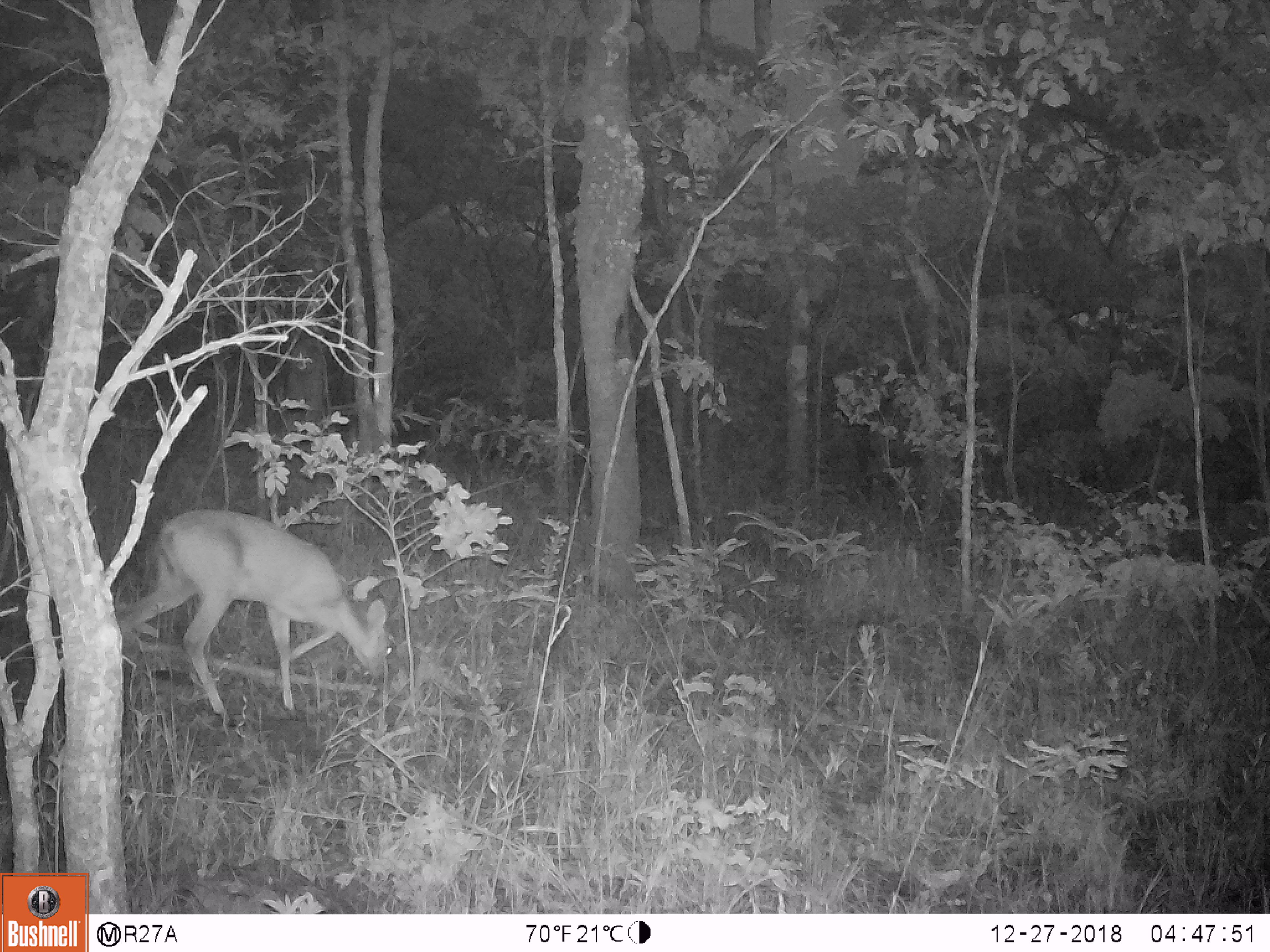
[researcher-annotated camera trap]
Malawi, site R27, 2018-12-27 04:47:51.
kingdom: Animalia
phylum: Chordata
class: Mammalia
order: Artiodactyla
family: Bovidae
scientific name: Antilopinae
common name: small antelope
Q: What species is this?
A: Small antelope (Antilopinae).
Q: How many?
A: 1.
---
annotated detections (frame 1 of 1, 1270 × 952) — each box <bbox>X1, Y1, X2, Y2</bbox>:
small antelope: <bbox>113, 489, 410, 743</bbox>